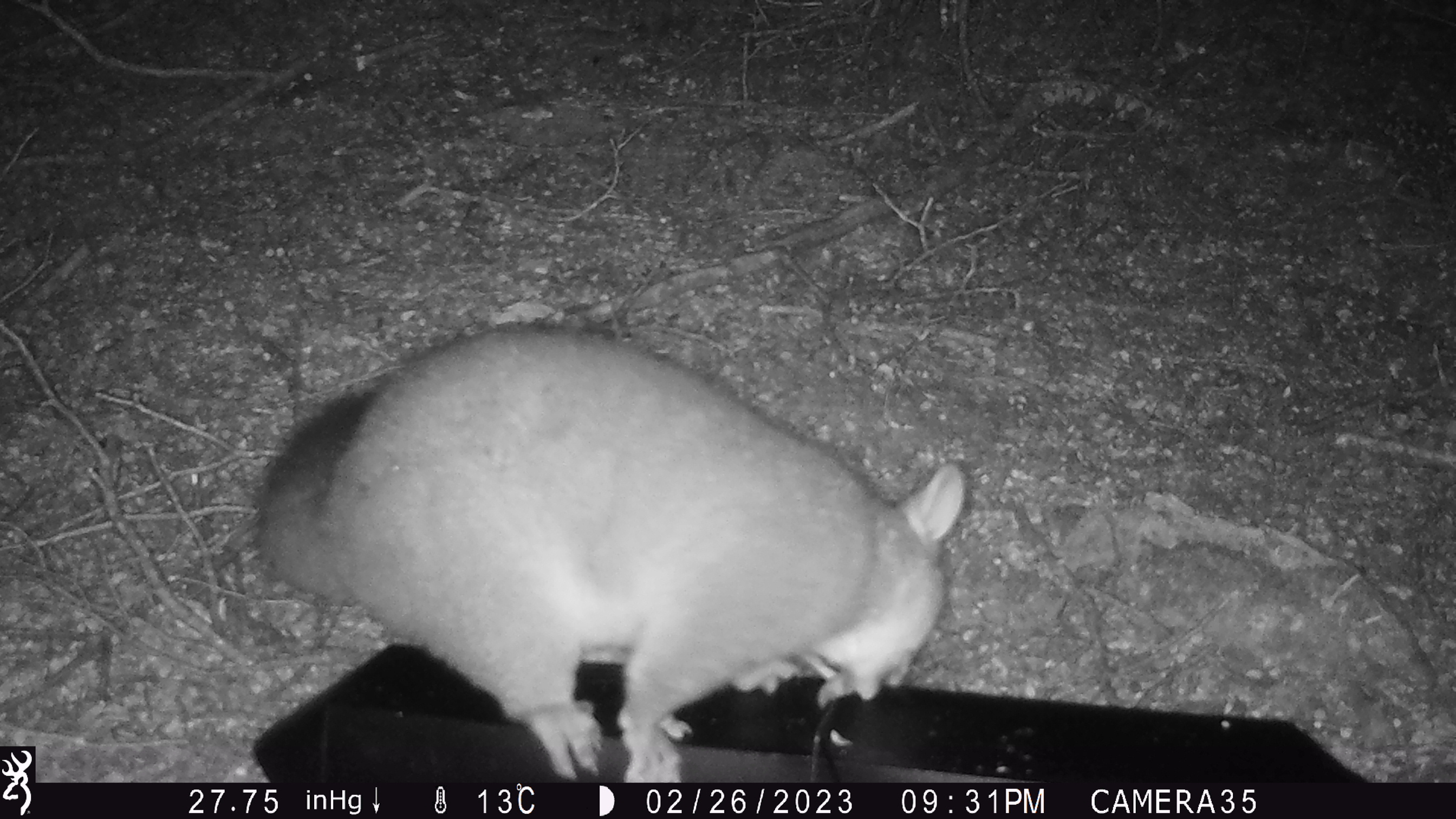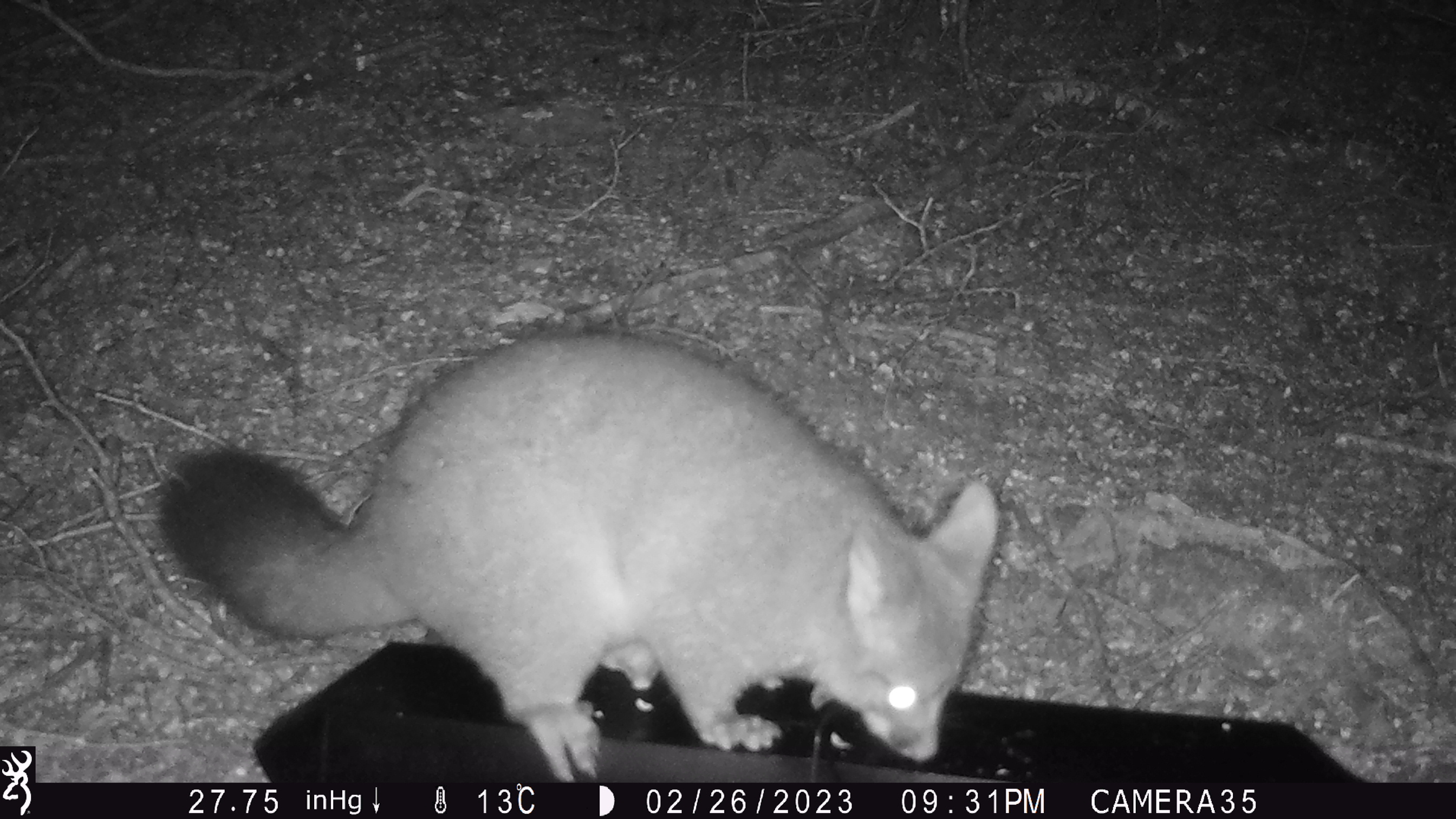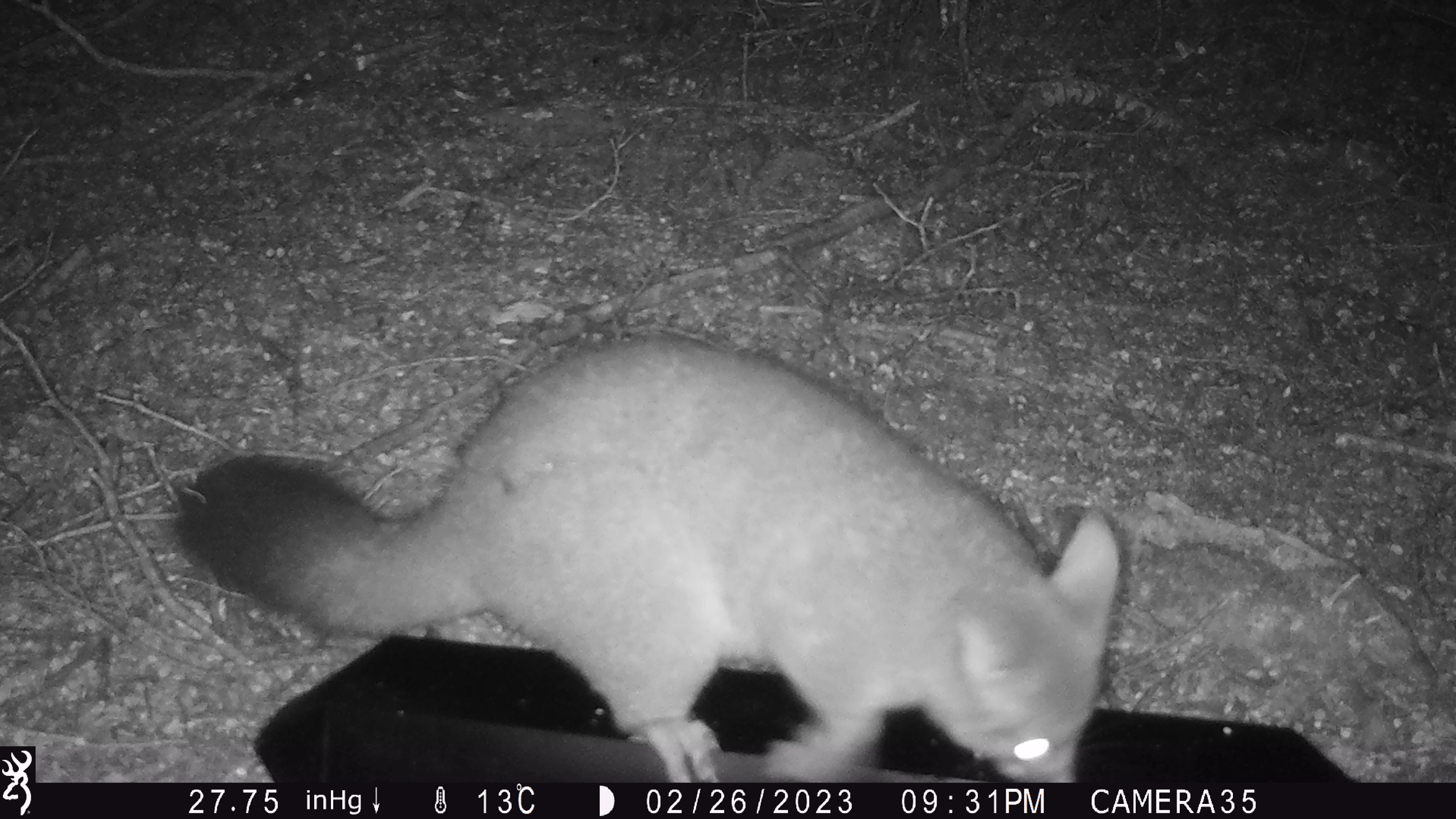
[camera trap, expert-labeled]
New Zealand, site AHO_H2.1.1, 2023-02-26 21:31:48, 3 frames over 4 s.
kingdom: Animalia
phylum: Chordata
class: Mammalia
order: Carnivora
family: Mustelidae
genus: Mustela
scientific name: Mustela erminea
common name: stoat